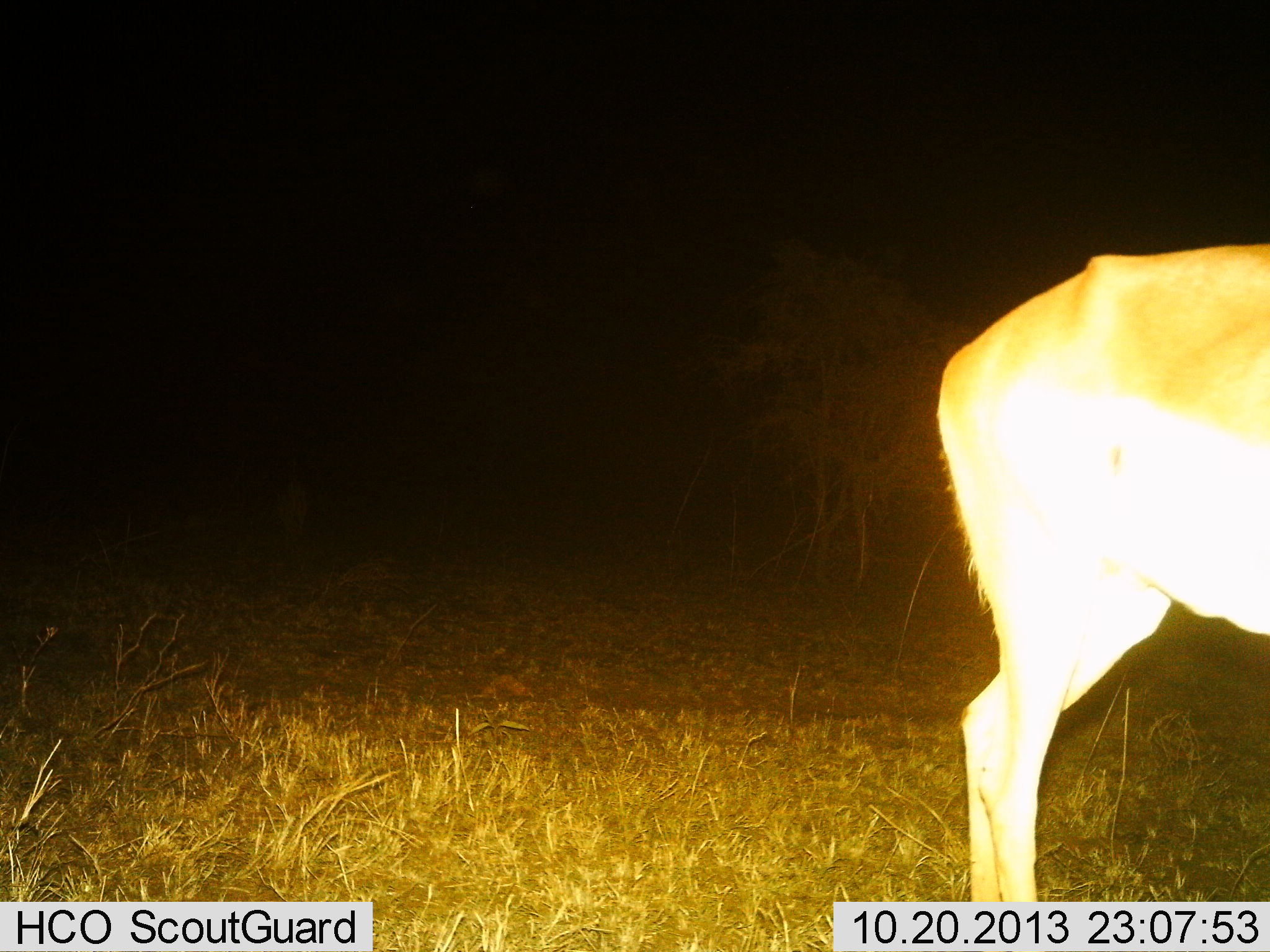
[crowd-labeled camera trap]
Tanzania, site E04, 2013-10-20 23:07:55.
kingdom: Animalia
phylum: Chordata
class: Mammalia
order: Artiodactyla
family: Bovidae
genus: Nanger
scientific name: Nanger granti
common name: grant's gazelle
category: gazellegrants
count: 1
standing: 83%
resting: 0%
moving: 17%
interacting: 0%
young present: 0%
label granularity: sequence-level